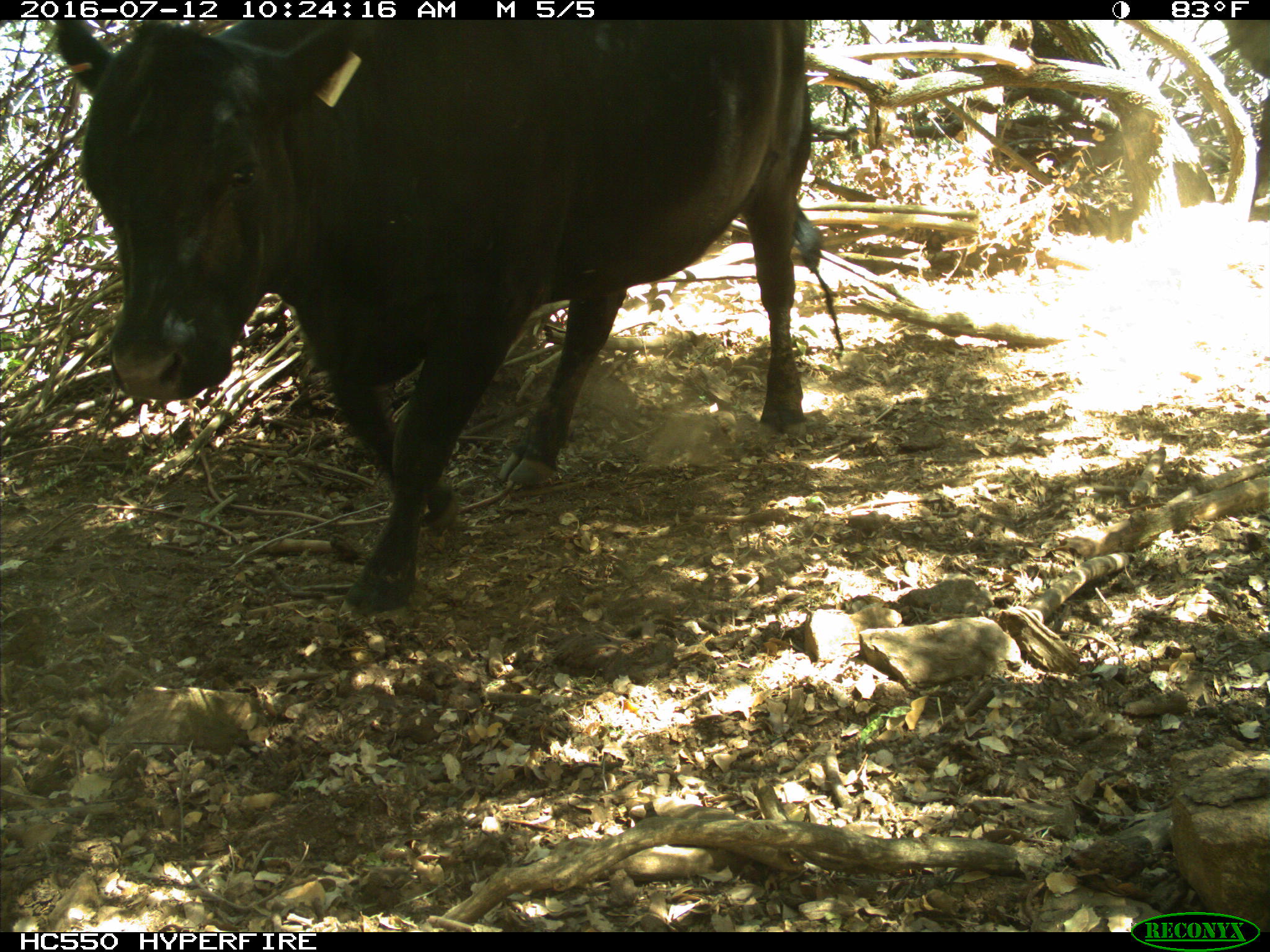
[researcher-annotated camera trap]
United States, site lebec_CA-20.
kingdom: Animalia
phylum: Chordata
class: Mammalia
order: Artiodactyla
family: Bovidae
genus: Bos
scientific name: Bos taurus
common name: domestic cow